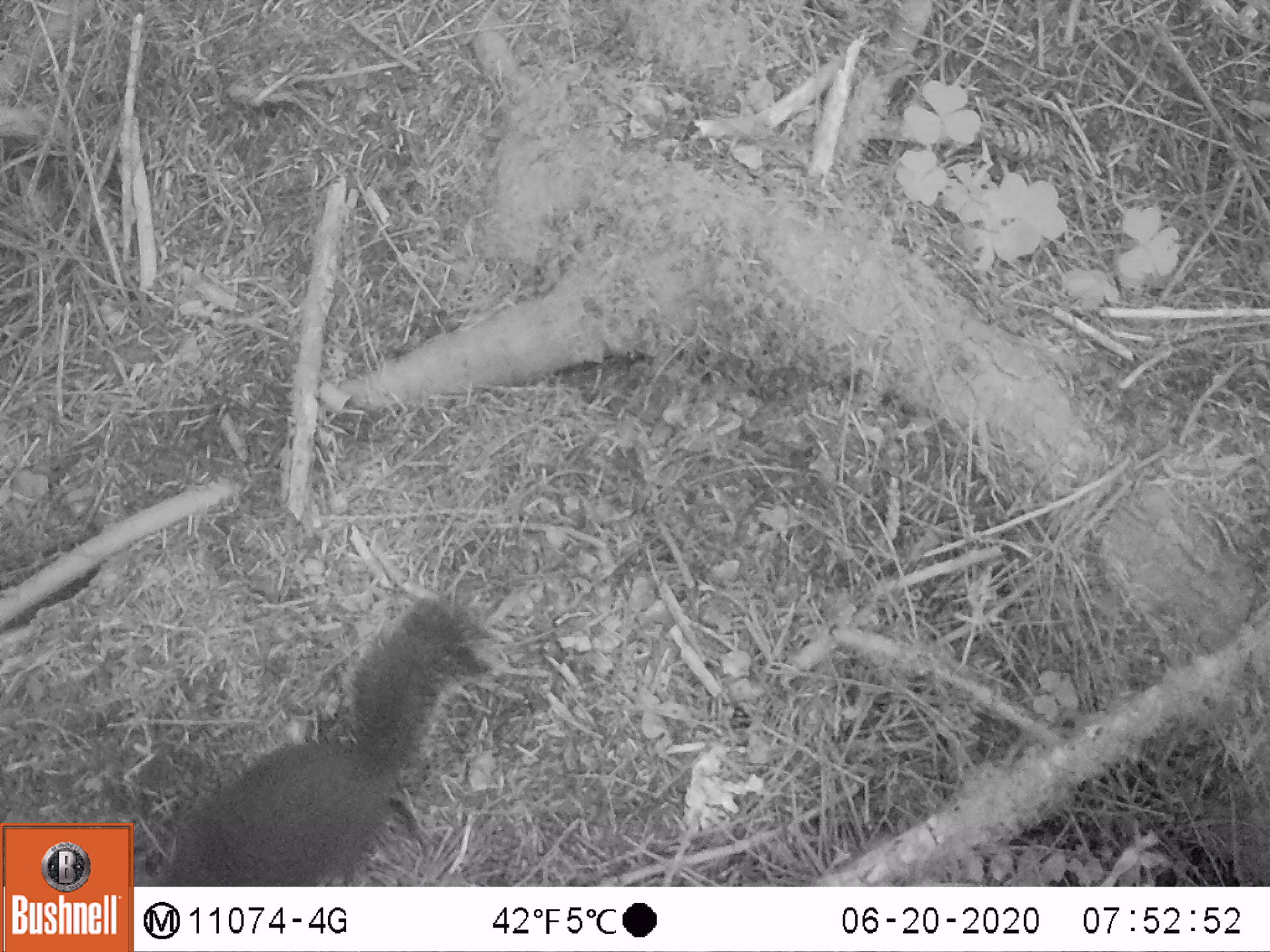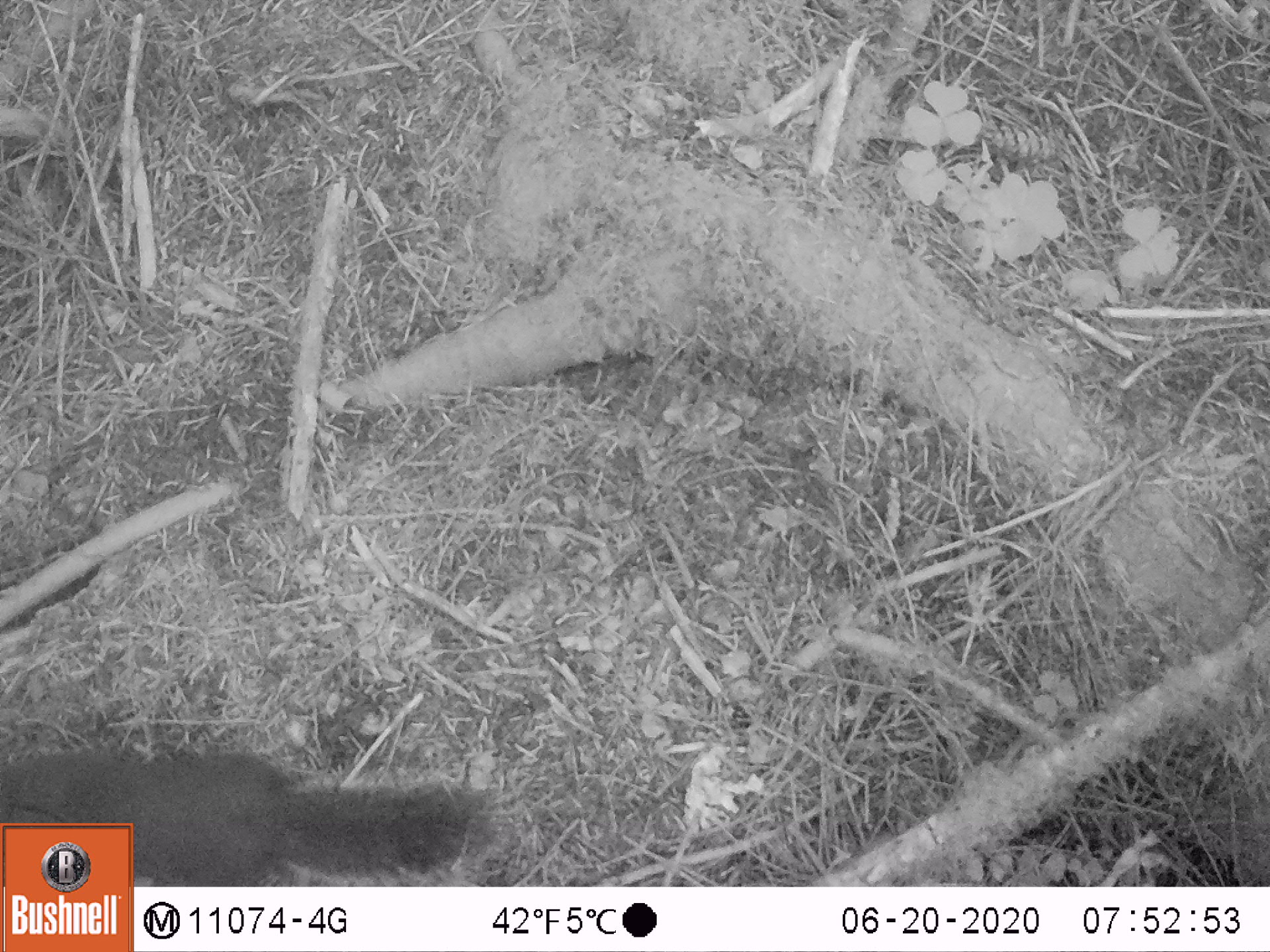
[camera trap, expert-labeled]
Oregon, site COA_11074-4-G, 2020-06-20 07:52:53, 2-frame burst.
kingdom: Animalia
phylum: Chordata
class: Mammalia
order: Rodentia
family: Sciuridae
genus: Tamiasciurus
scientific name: Tamiasciurus douglasii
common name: douglas squirrel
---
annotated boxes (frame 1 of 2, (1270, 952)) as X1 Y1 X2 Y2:
douglas squirrel: 168 596 476 882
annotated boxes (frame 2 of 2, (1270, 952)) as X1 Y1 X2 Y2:
douglas squirrel: 134 749 478 882